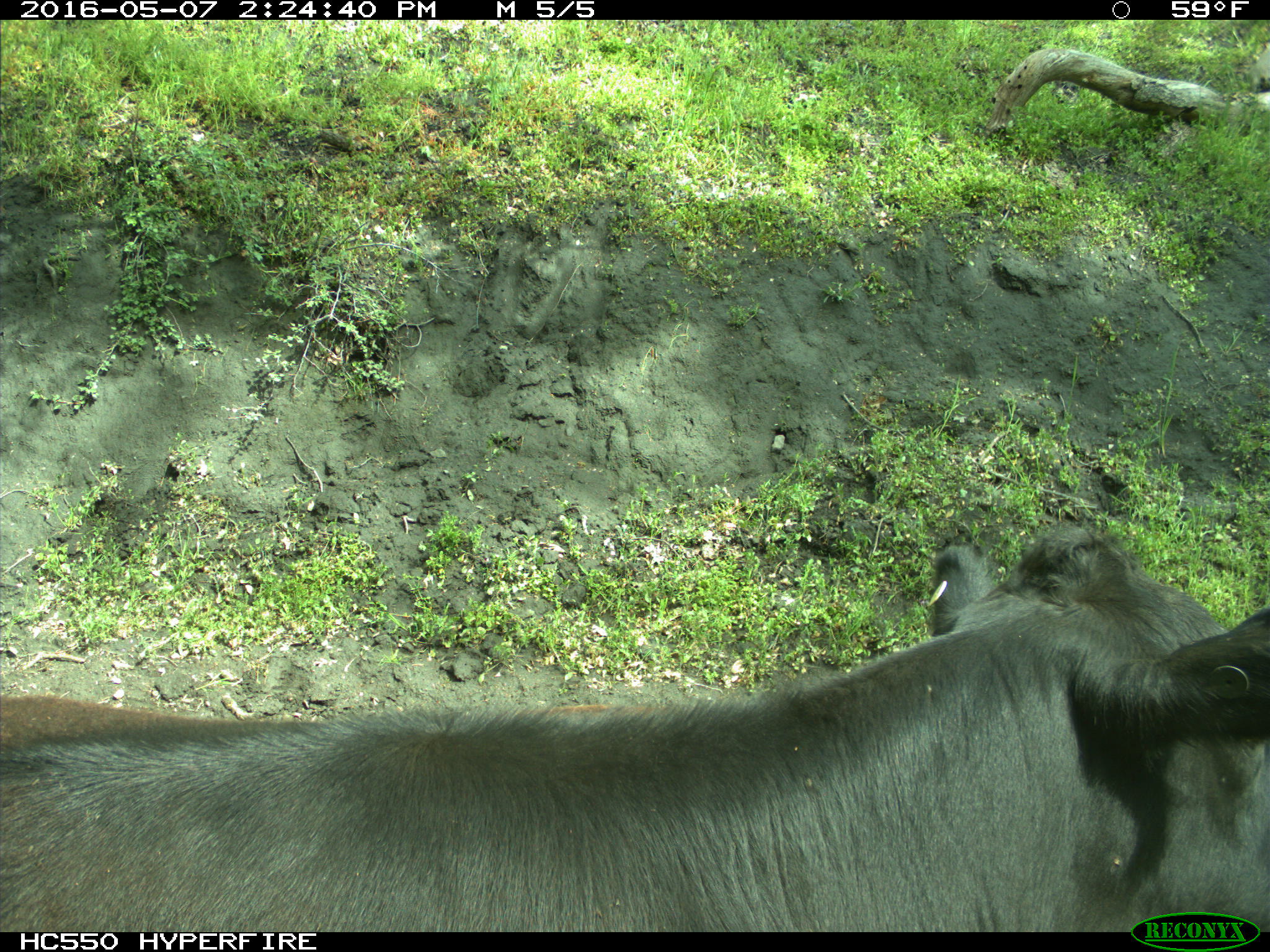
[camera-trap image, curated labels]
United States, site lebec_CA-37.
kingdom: Animalia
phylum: Chordata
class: Mammalia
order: Artiodactyla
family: Bovidae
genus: Bos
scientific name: Bos taurus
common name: domestic cow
Bos taurus (domestic cow).